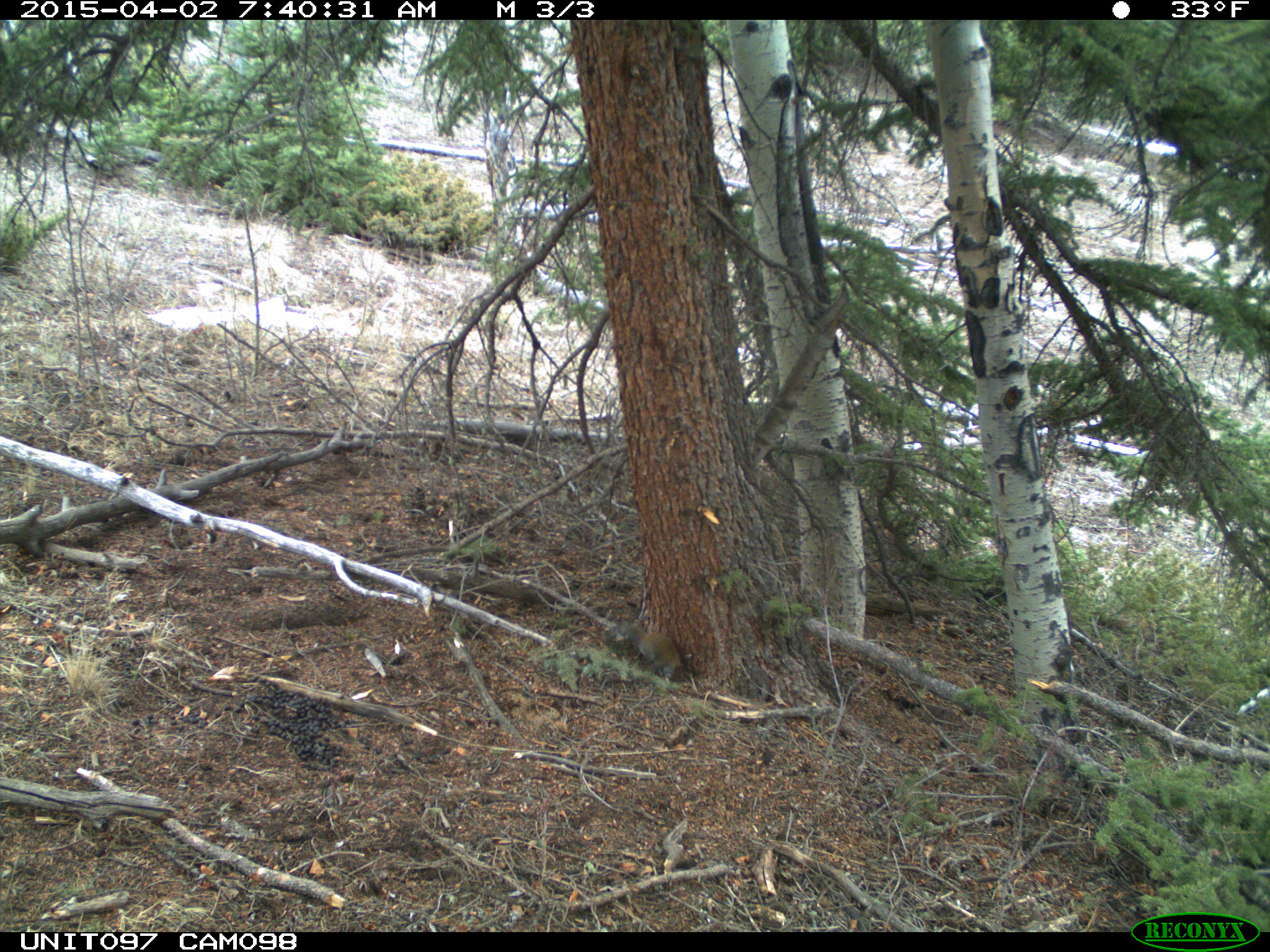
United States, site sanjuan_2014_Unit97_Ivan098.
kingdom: Animalia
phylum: Chordata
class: Mammalia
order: Rodentia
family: Sciuridae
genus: Tamiasciurus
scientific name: Tamiasciurus hudsonicus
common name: american red squirrel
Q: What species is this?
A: Tamiasciurus hudsonicus (american red squirrel).